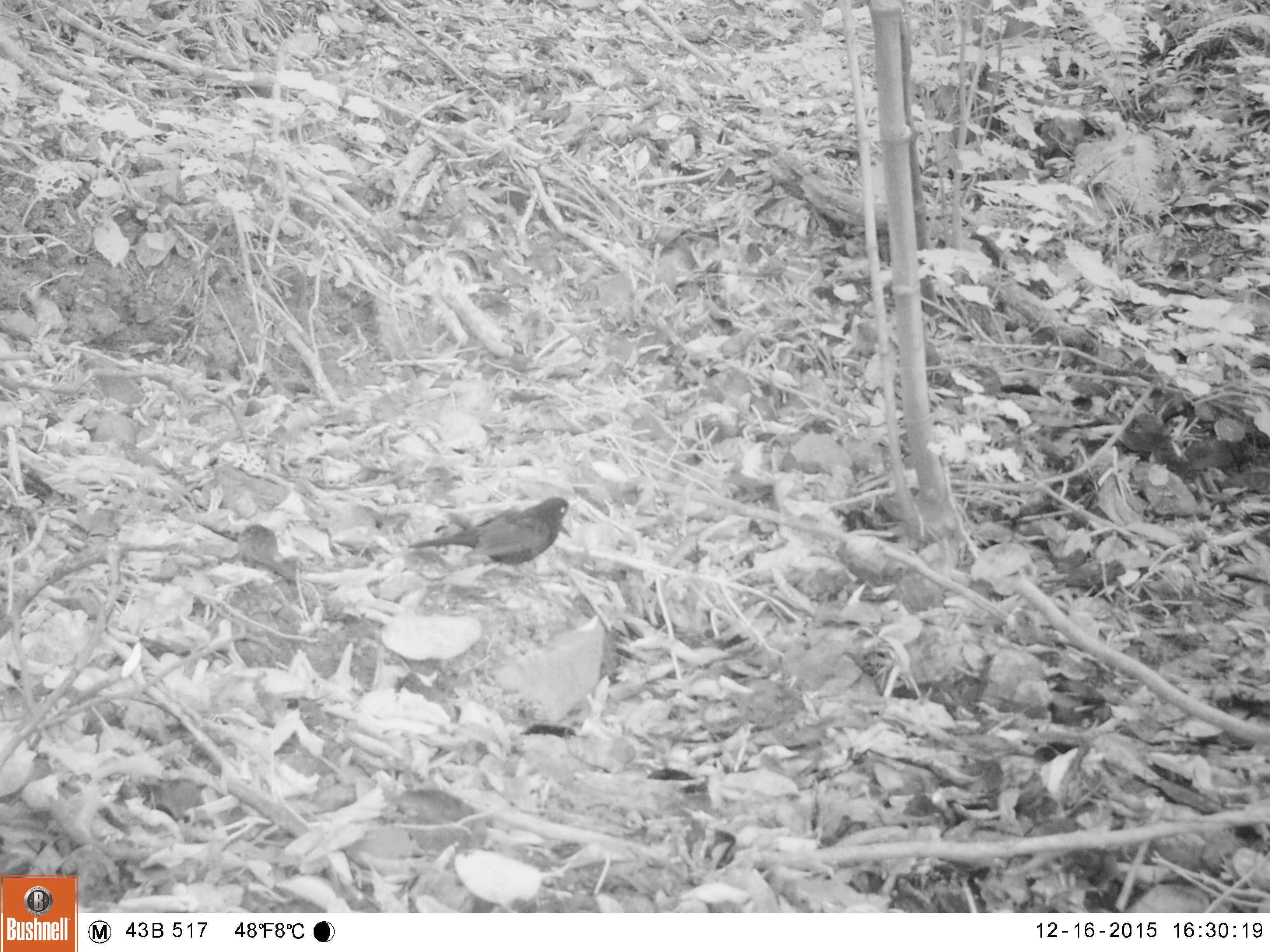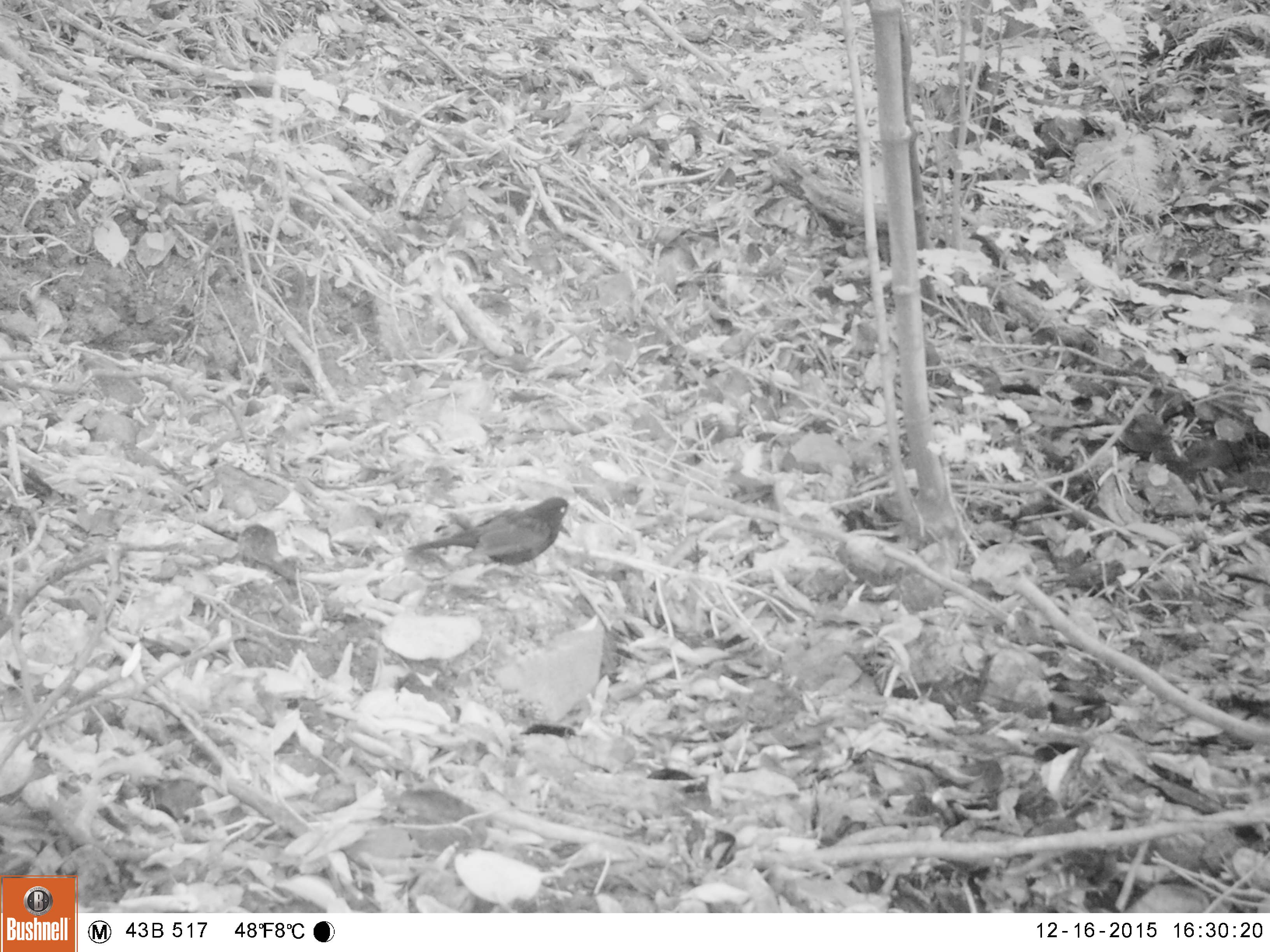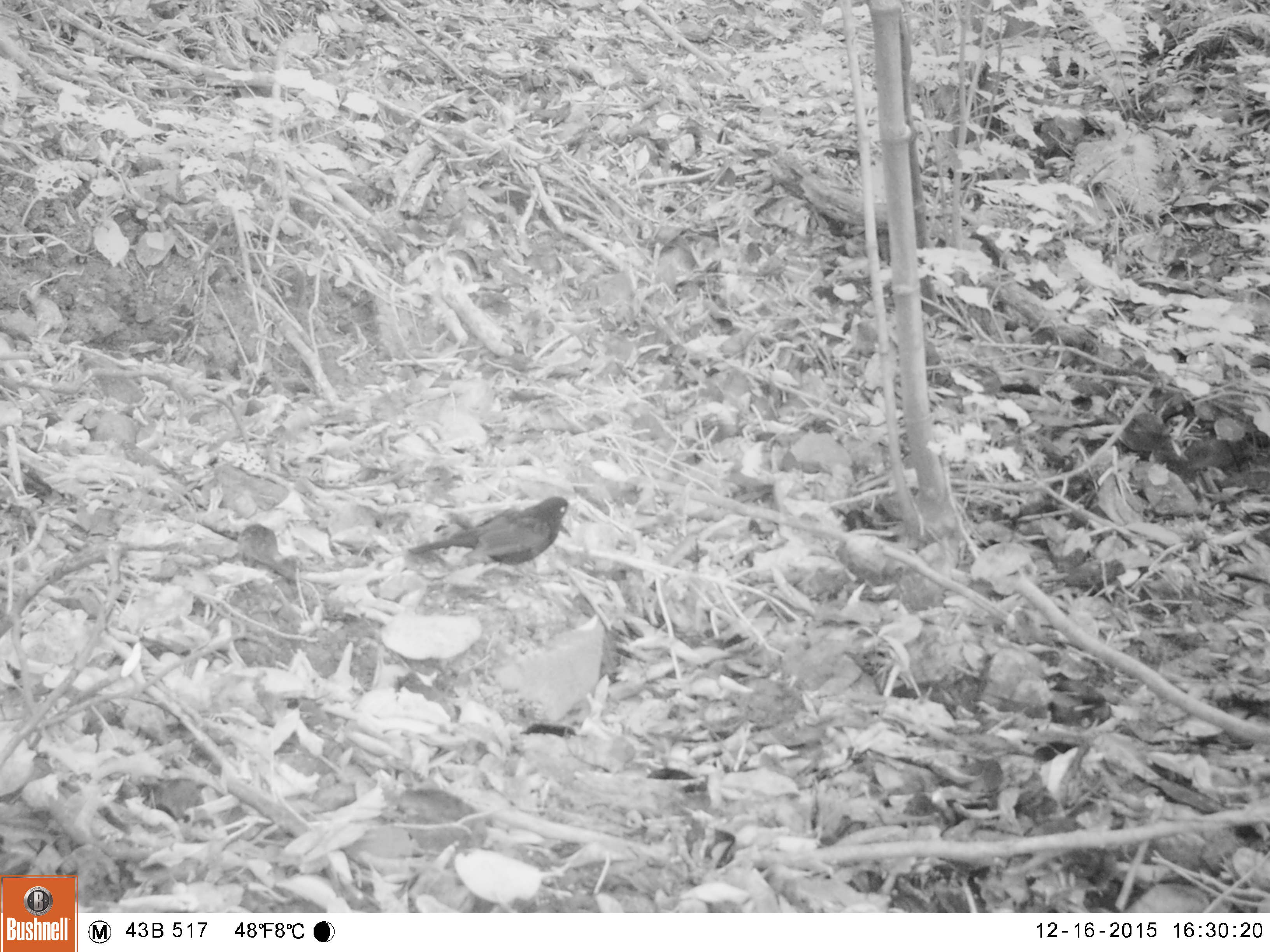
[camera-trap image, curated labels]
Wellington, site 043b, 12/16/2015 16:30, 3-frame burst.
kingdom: Animalia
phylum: Chordata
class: Aves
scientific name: Aves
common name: bird